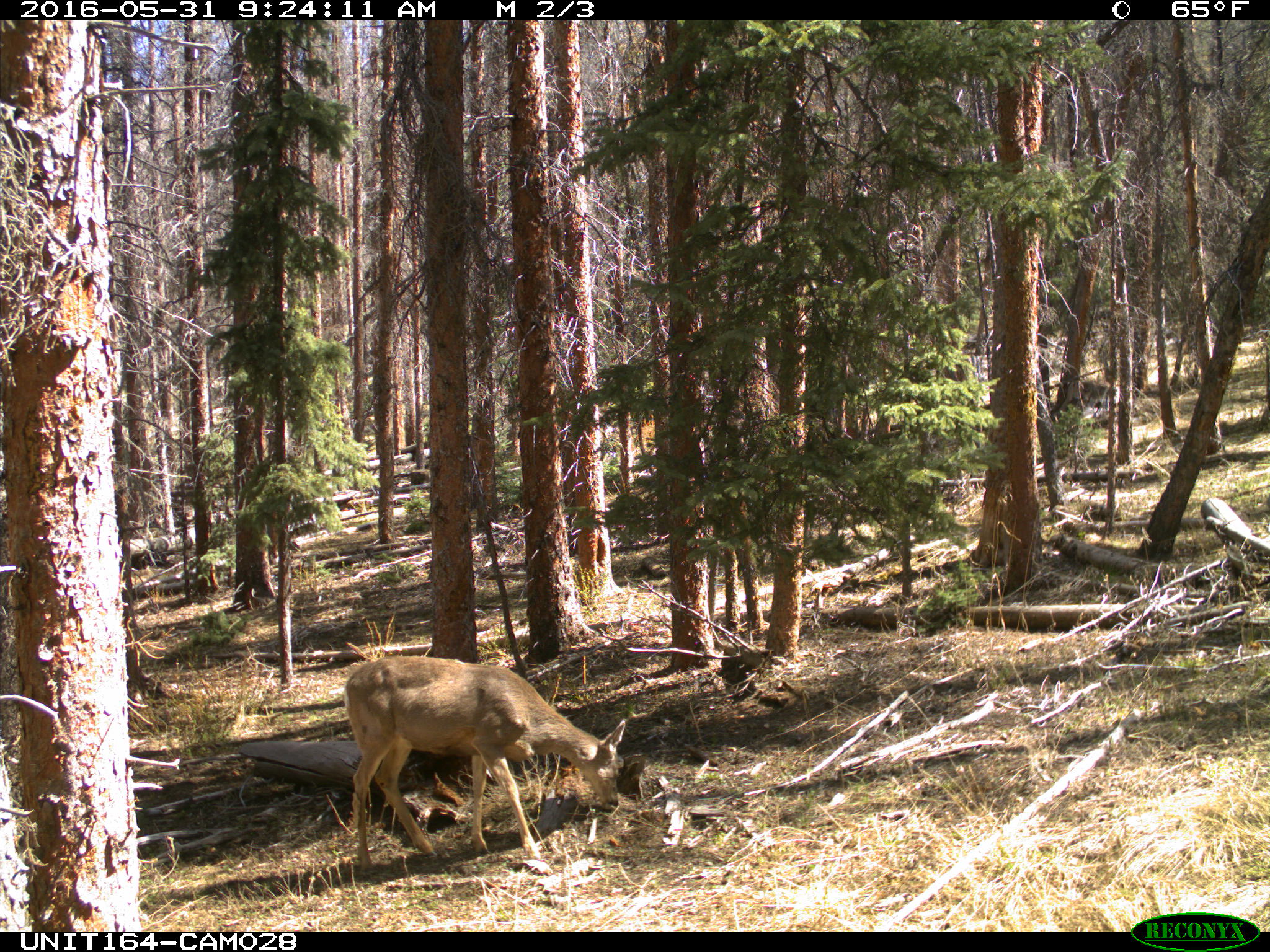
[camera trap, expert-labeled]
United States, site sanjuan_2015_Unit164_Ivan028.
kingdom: Animalia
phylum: Chordata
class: Mammalia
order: Artiodactyla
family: Cervidae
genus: Odocoileus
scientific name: Odocoileus hemionus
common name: mule deer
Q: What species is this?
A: Odocoileus hemionus (mule deer).